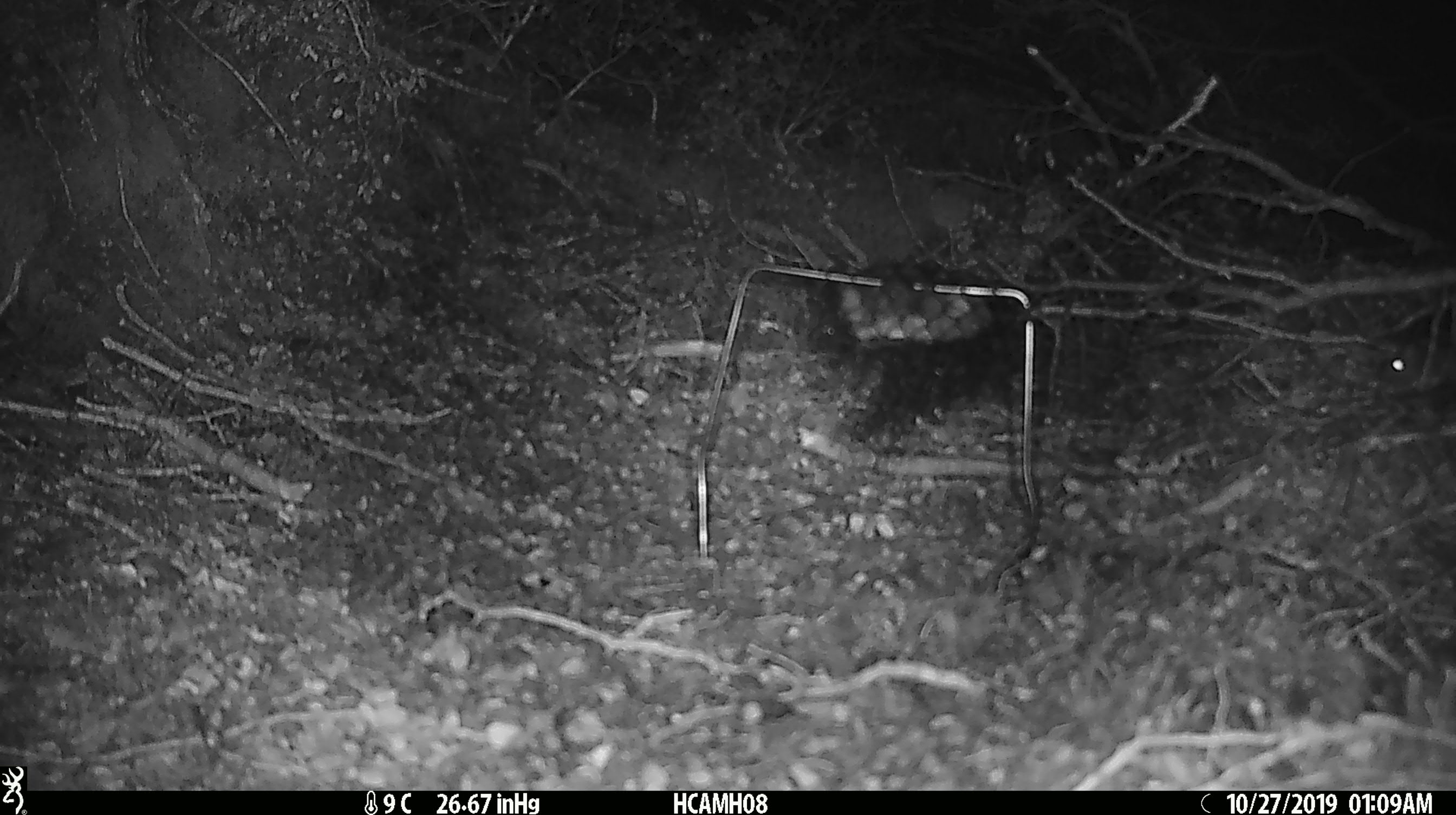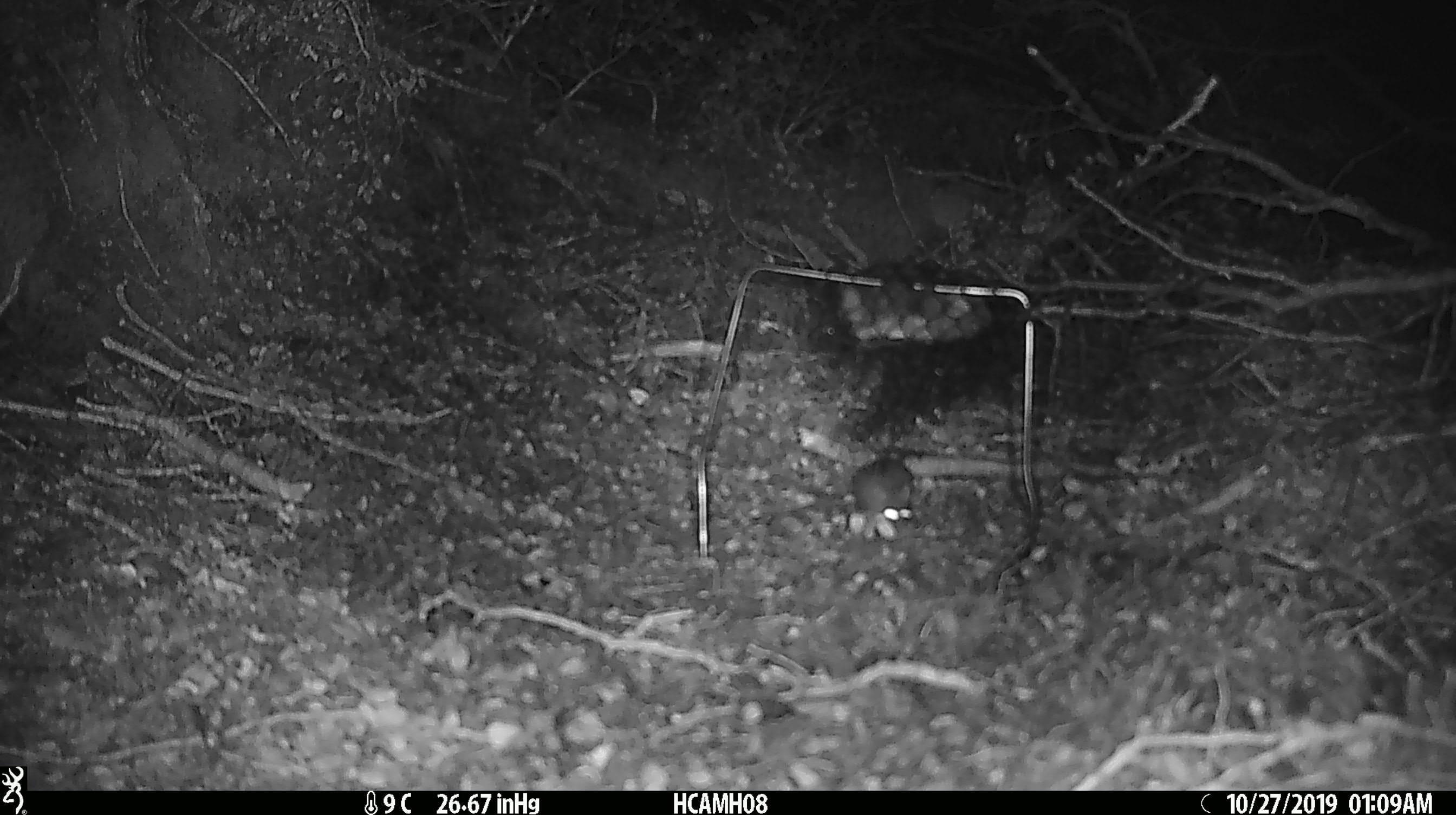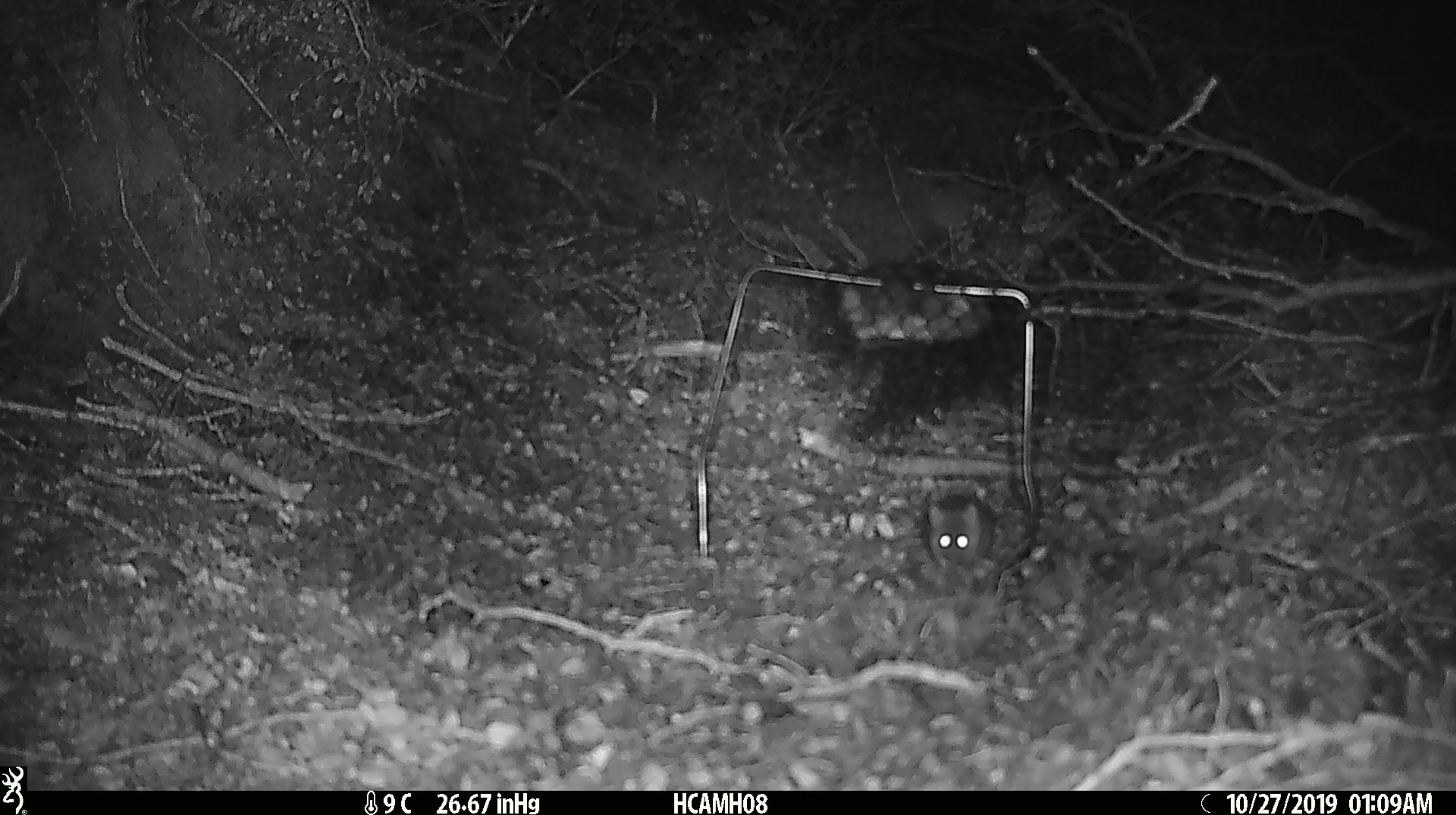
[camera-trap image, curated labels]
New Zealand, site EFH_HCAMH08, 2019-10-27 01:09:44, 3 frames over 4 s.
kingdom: Animalia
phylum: Chordata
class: Mammalia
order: Rodentia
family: Muridae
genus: Mus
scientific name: Mus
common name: mouse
Mouse (Mus).